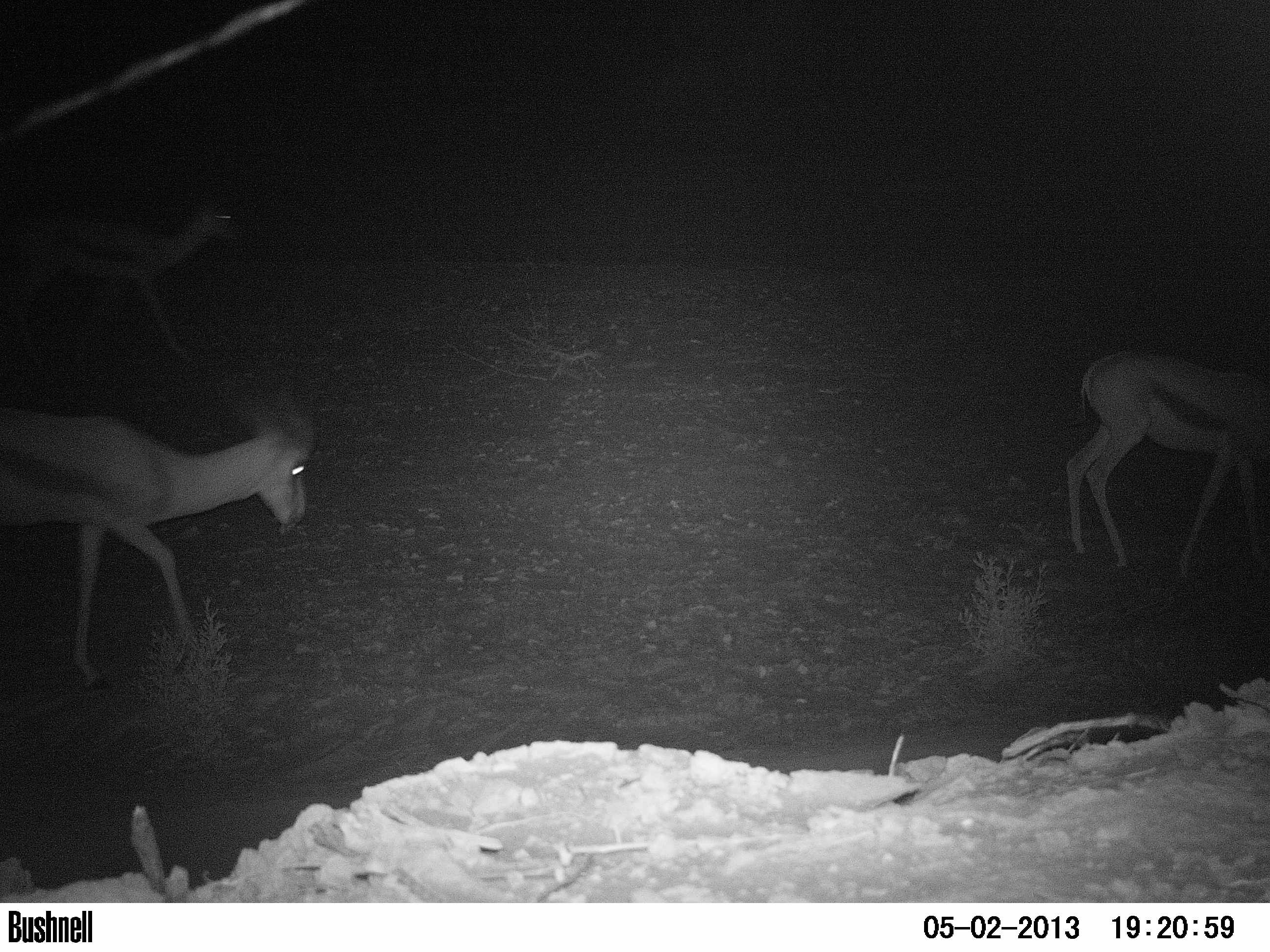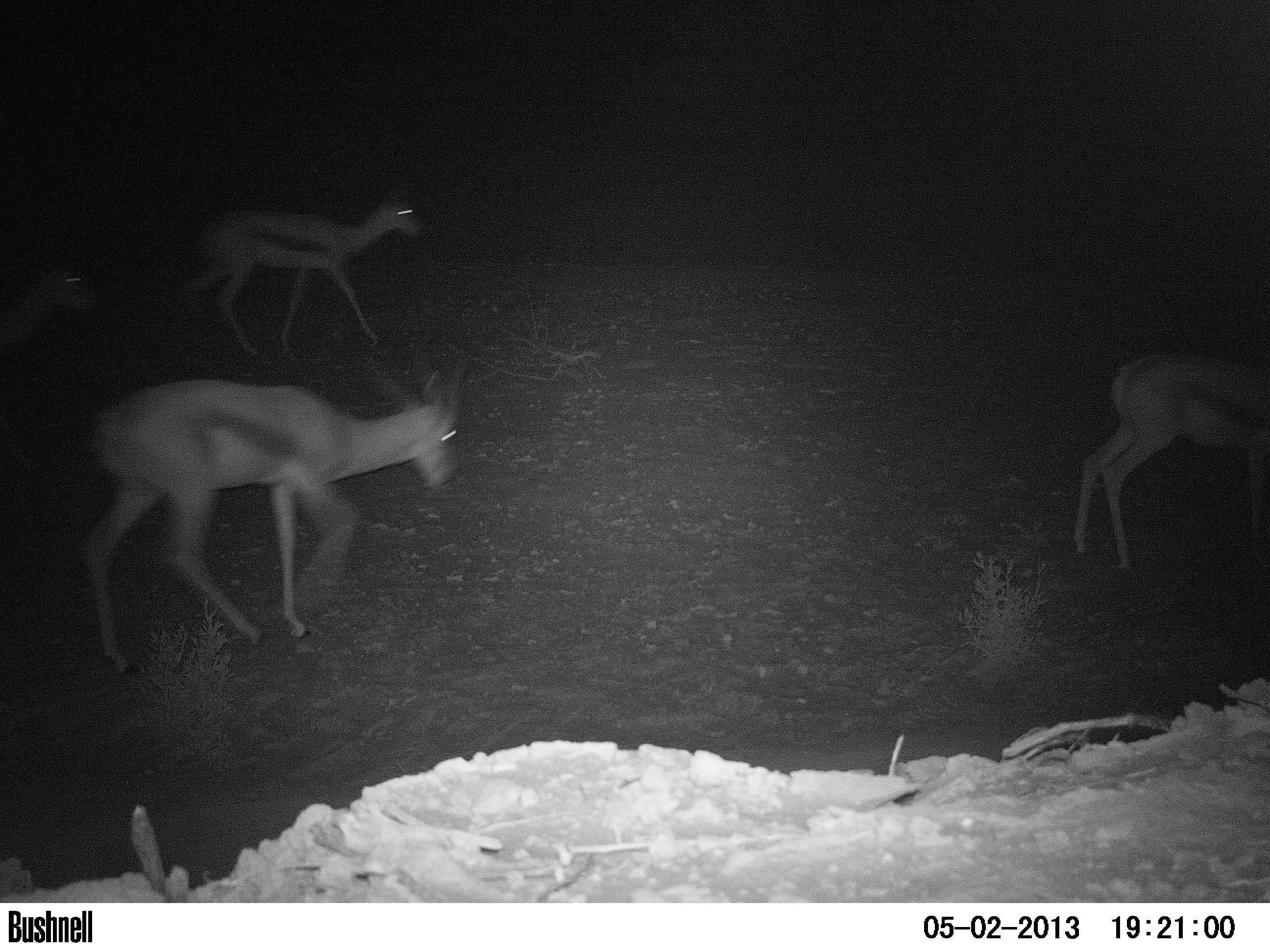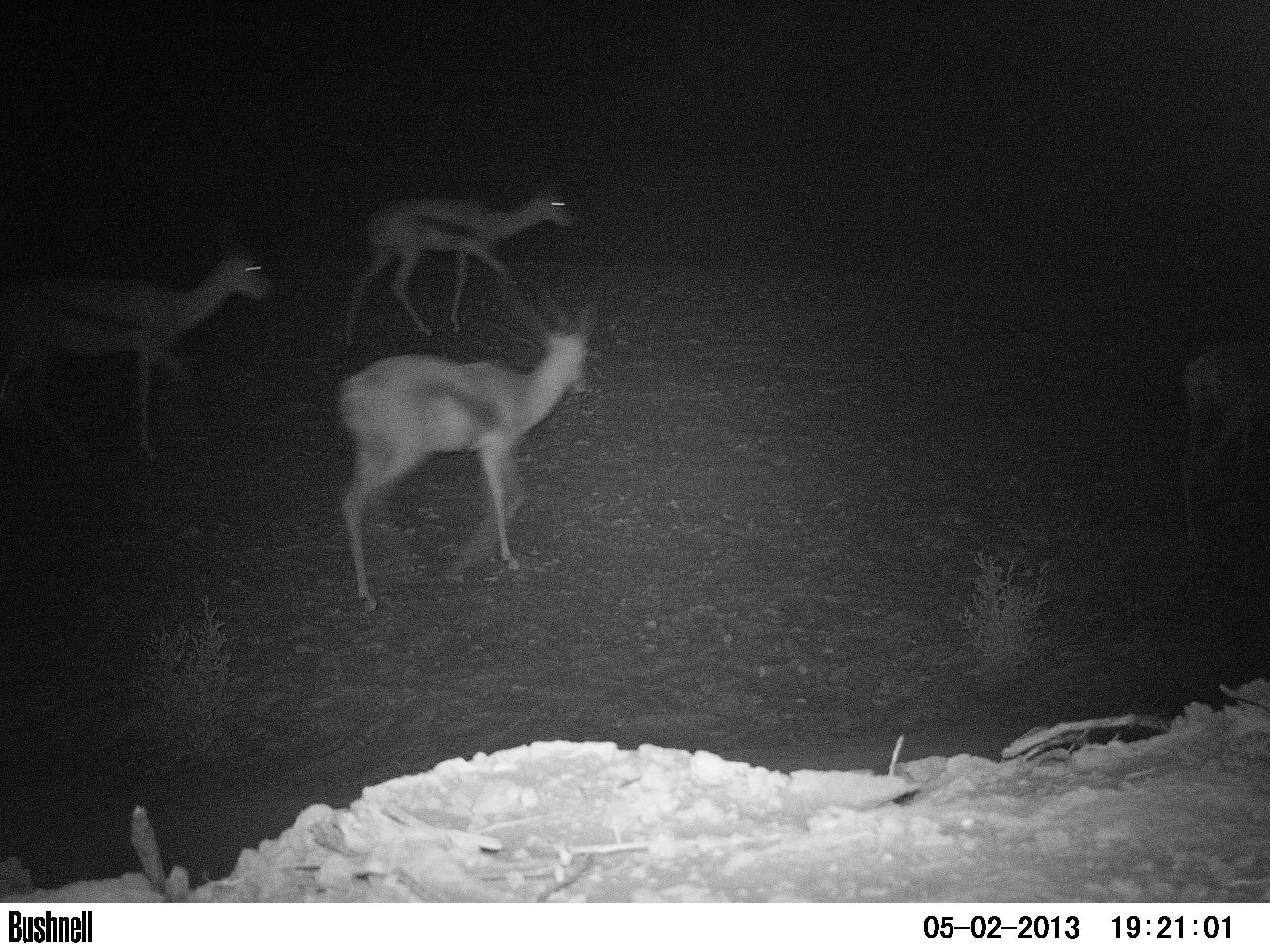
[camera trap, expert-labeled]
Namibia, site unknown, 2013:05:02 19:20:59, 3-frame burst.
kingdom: Animalia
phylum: Chordata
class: Mammalia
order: Artiodactyla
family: Bovidae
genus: Antidorcas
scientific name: Antidorcas marsupialis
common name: springbok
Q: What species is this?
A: Antidorcas marsupialis (springbok).